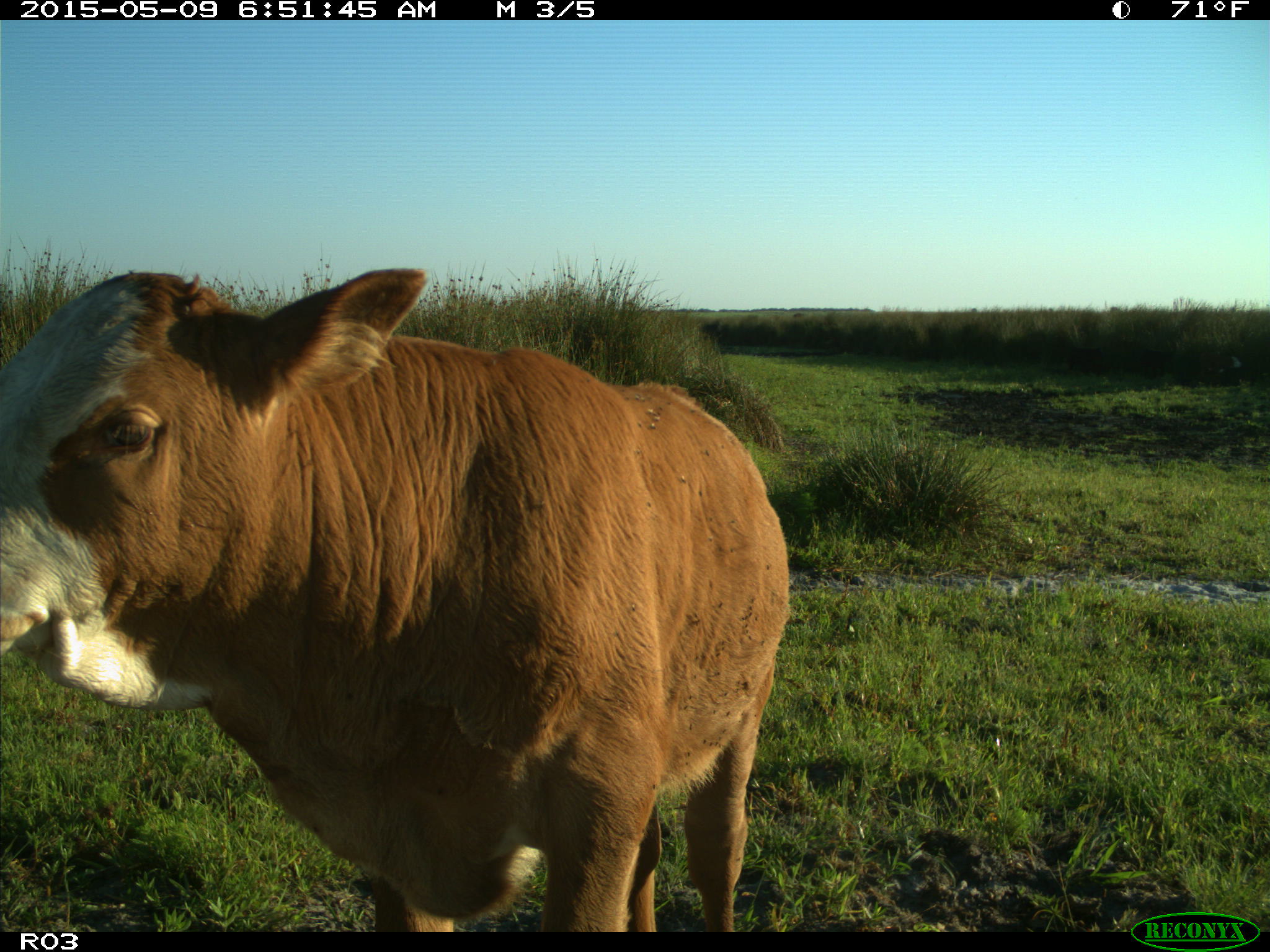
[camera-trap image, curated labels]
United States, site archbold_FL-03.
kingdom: Animalia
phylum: Chordata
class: Mammalia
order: Artiodactyla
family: Bovidae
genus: Bos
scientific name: Bos taurus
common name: domestic cow